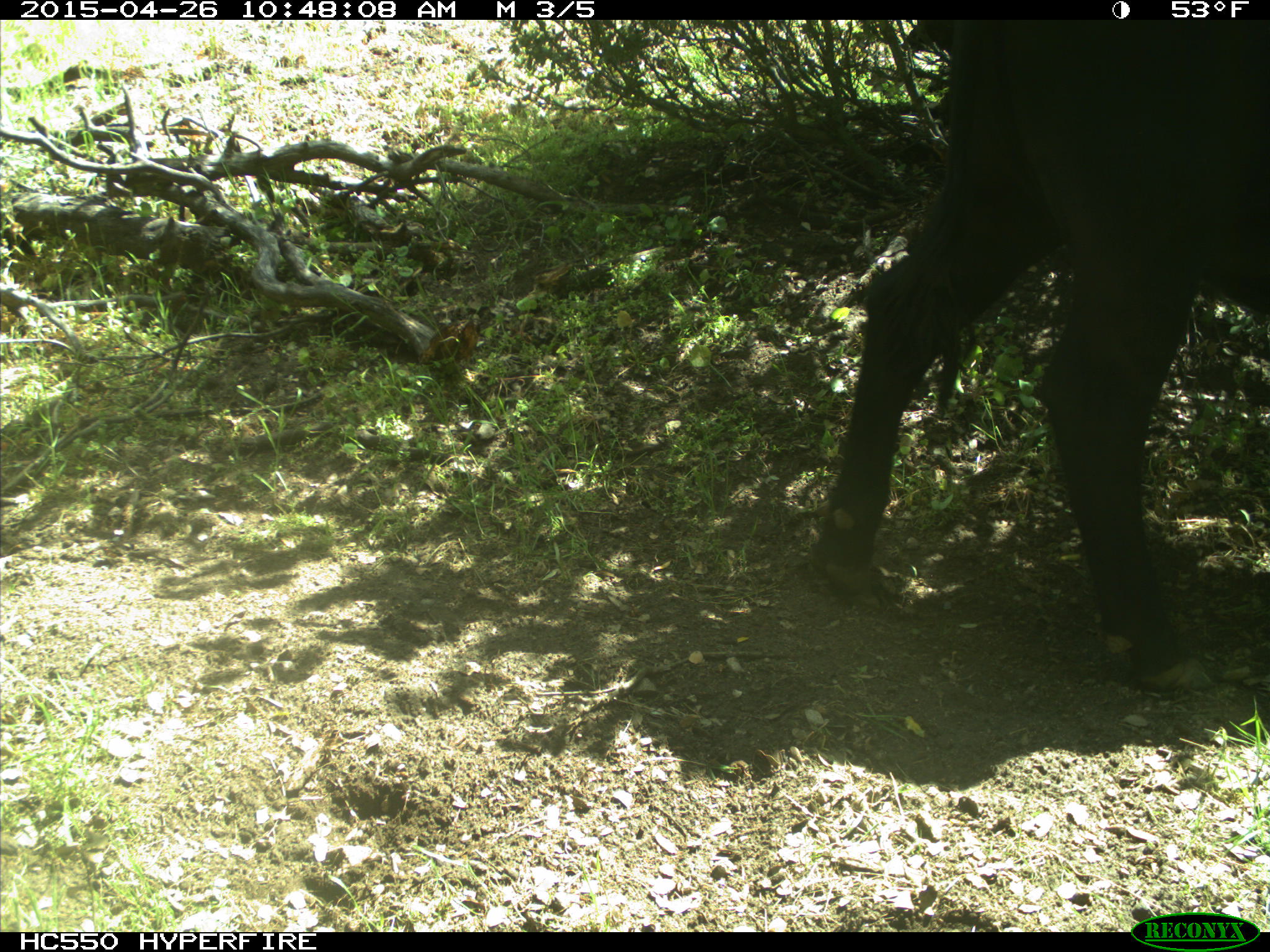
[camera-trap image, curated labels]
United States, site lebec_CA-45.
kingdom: Animalia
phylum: Chordata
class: Mammalia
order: Artiodactyla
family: Bovidae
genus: Bos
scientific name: Bos taurus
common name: domestic cow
Bos taurus (domestic cow).